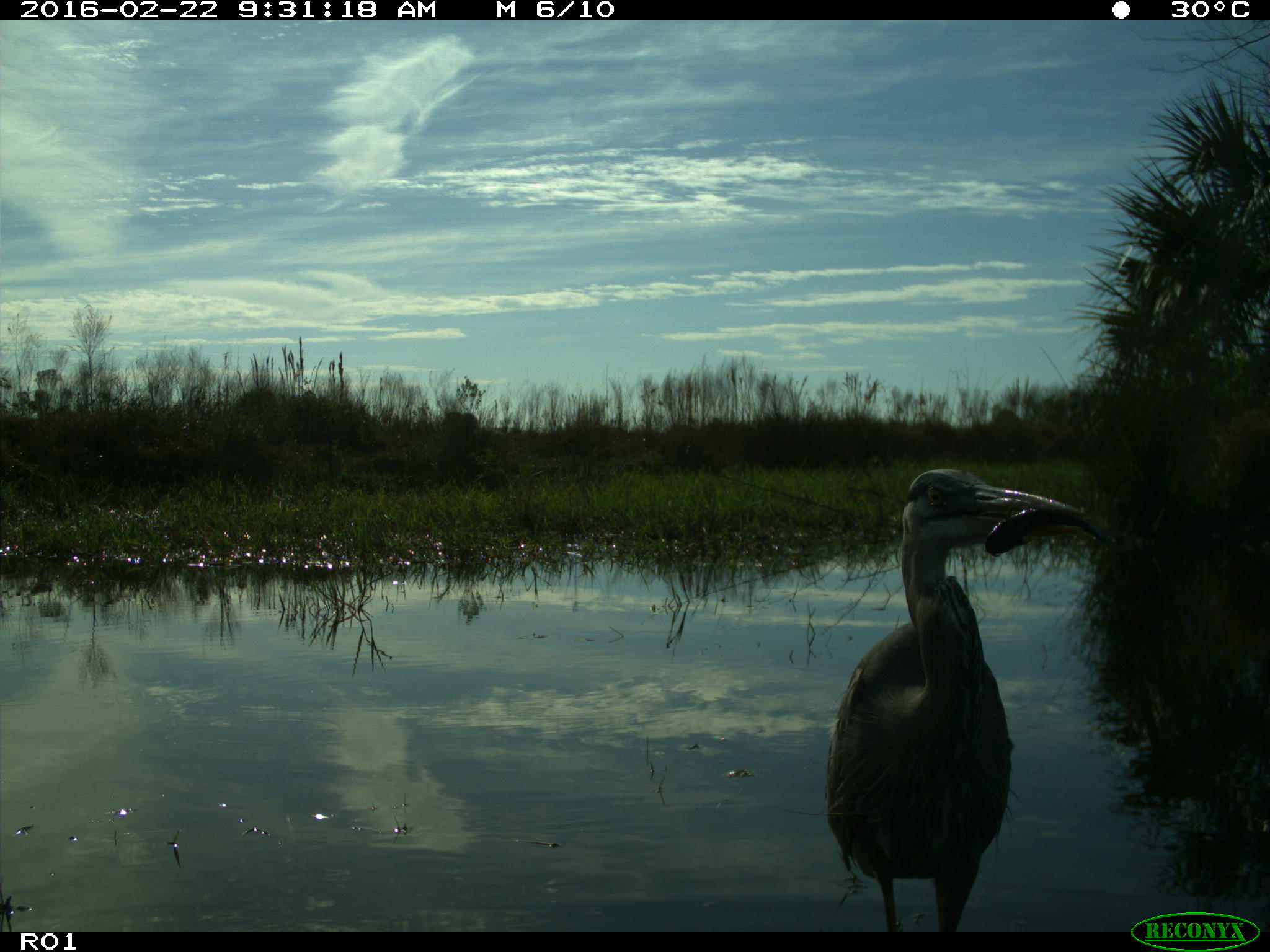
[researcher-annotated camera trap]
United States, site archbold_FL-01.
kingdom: Animalia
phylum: Chordata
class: Aves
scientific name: Aves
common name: birds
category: unidentified bird